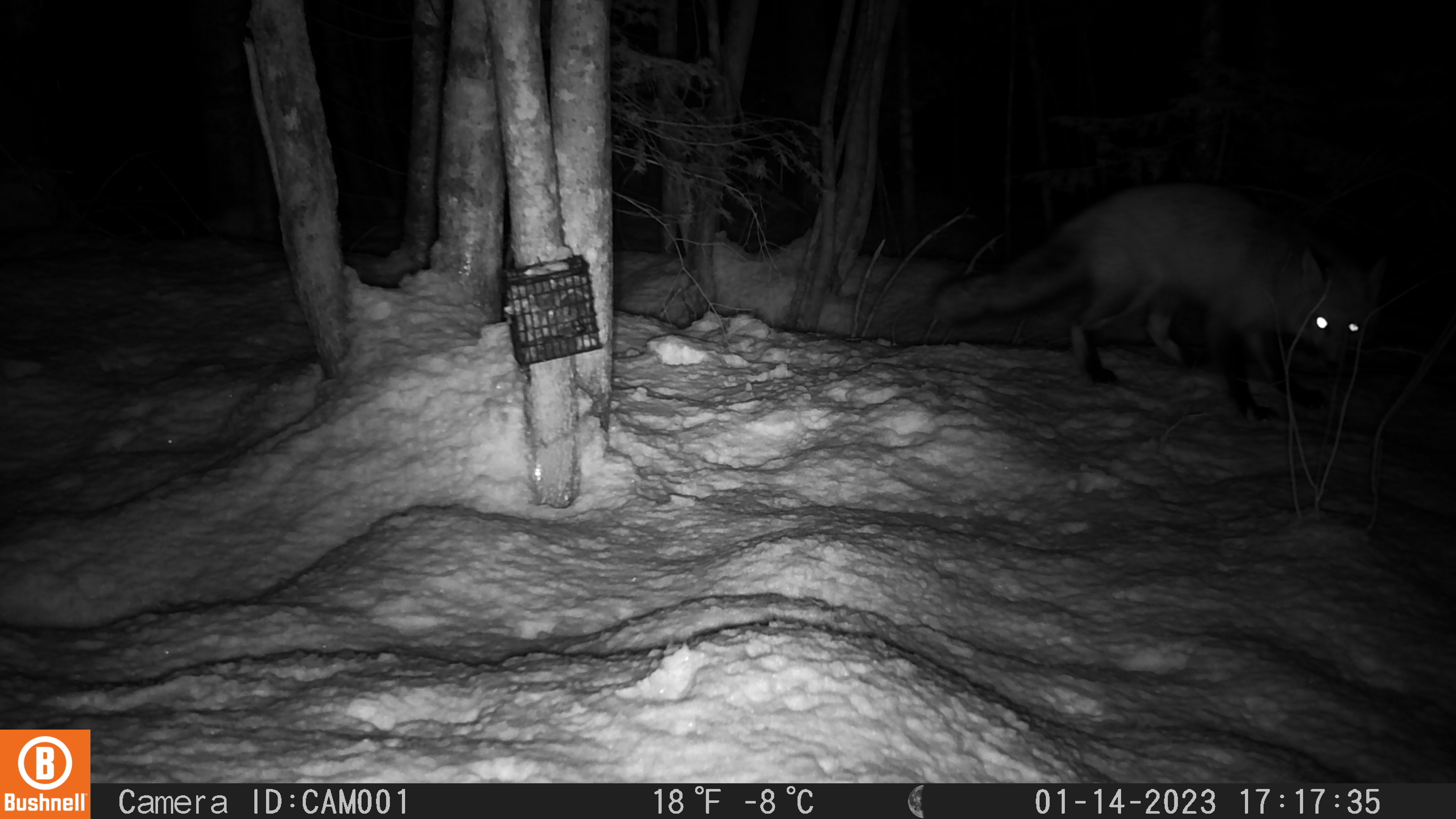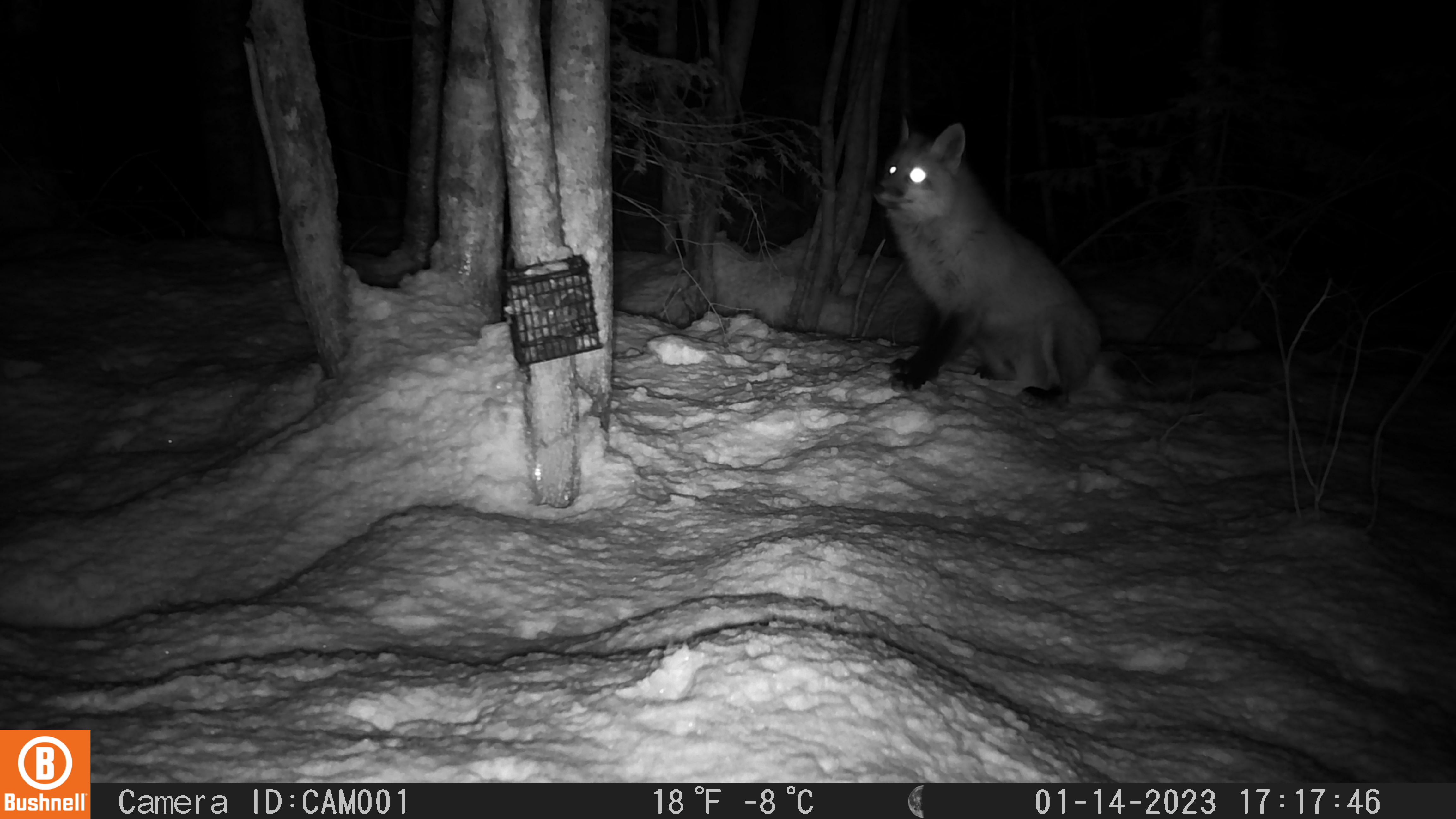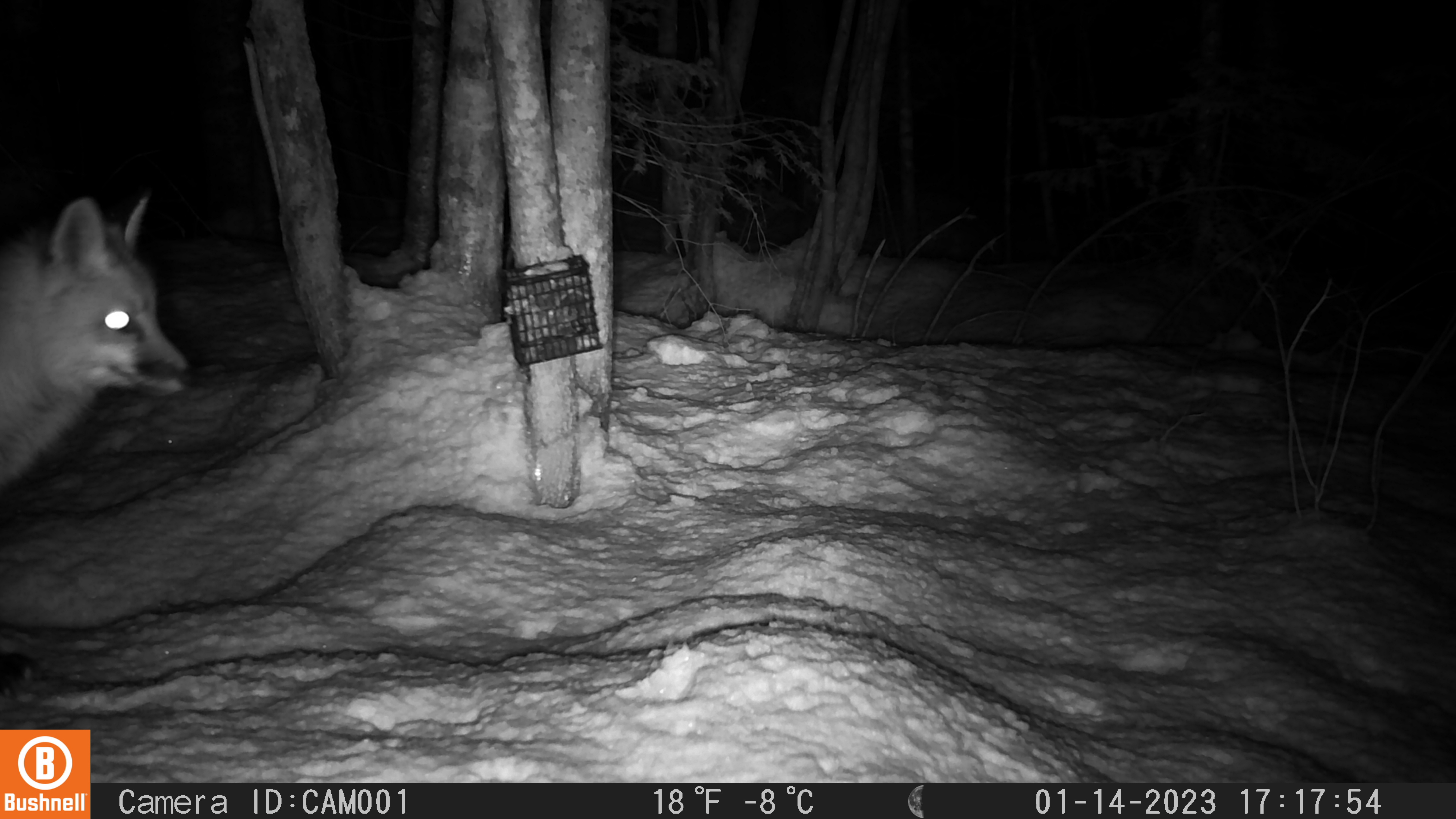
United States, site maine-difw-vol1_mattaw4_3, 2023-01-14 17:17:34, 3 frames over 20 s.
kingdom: Animalia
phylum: Chordata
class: Mammalia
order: Carnivora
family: Canidae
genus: Vulpes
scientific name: Vulpes vulpes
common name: red fox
Red fox (Vulpes vulpes).